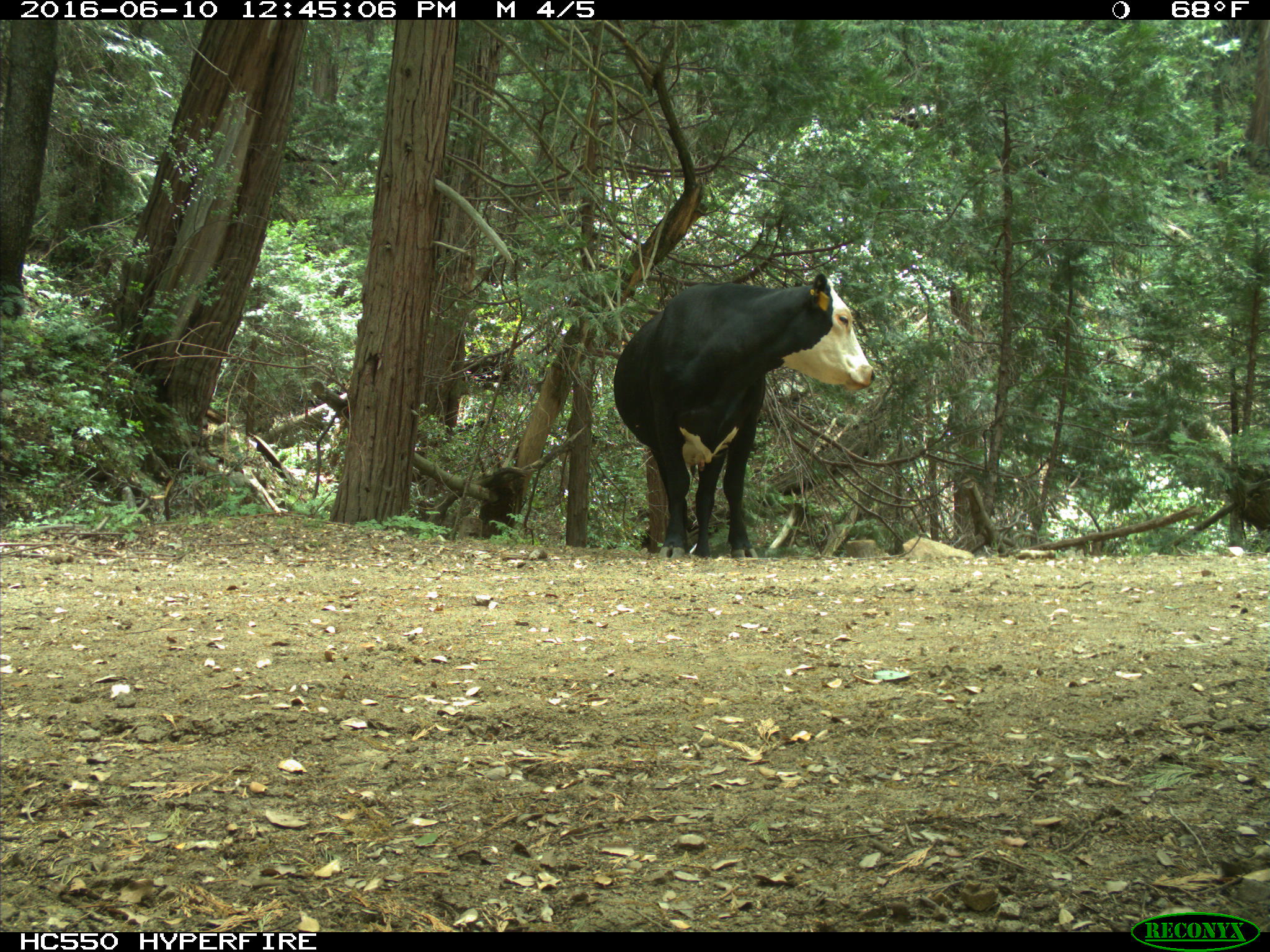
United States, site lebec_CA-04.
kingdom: Animalia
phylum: Chordata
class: Mammalia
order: Artiodactyla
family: Bovidae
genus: Bos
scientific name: Bos taurus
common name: domestic cow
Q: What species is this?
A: Bos taurus (domestic cow).